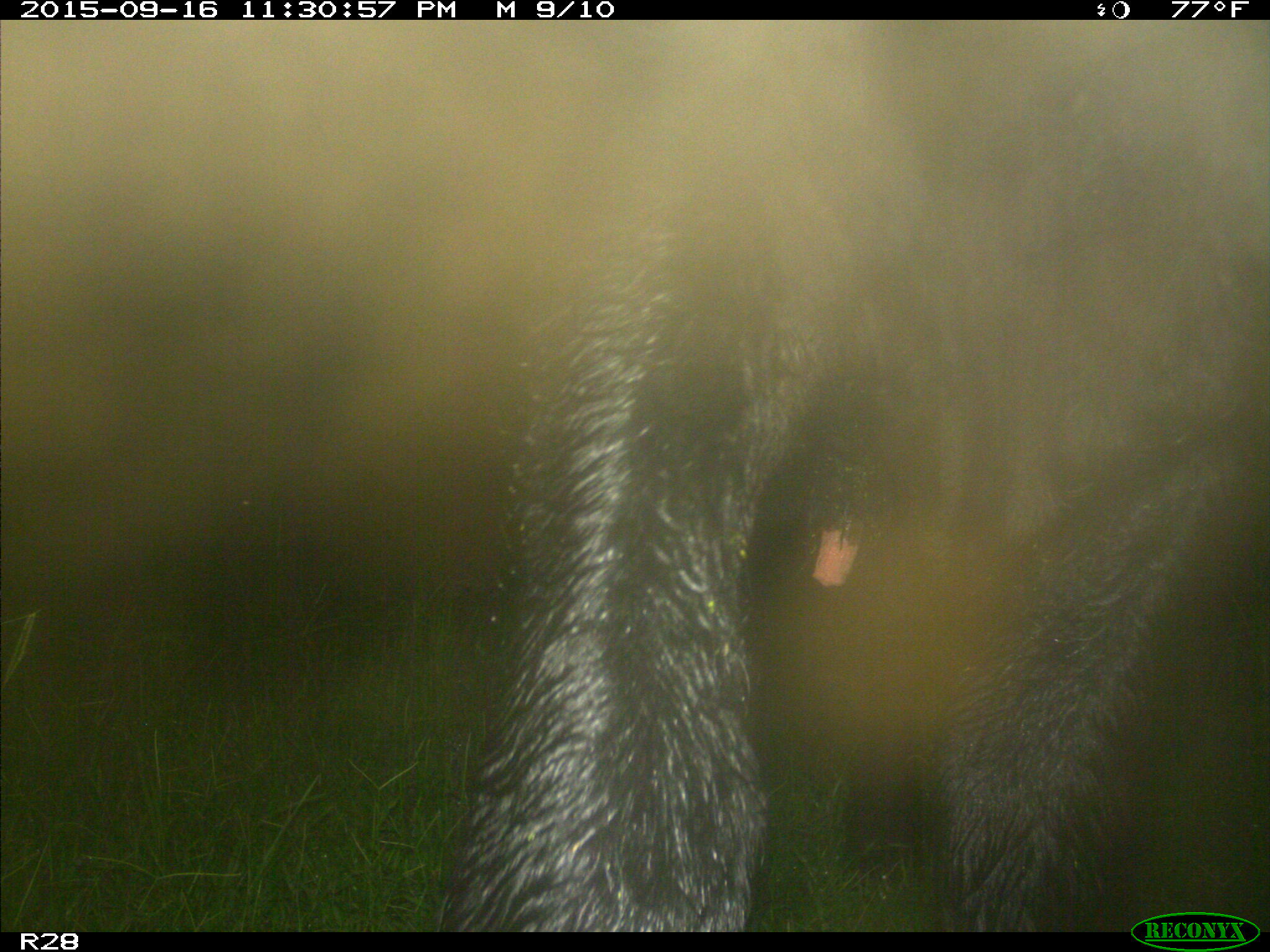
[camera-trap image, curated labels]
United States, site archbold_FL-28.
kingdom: Animalia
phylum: Chordata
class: Mammalia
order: Artiodactyla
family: Bovidae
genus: Bos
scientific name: Bos taurus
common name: domestic cow